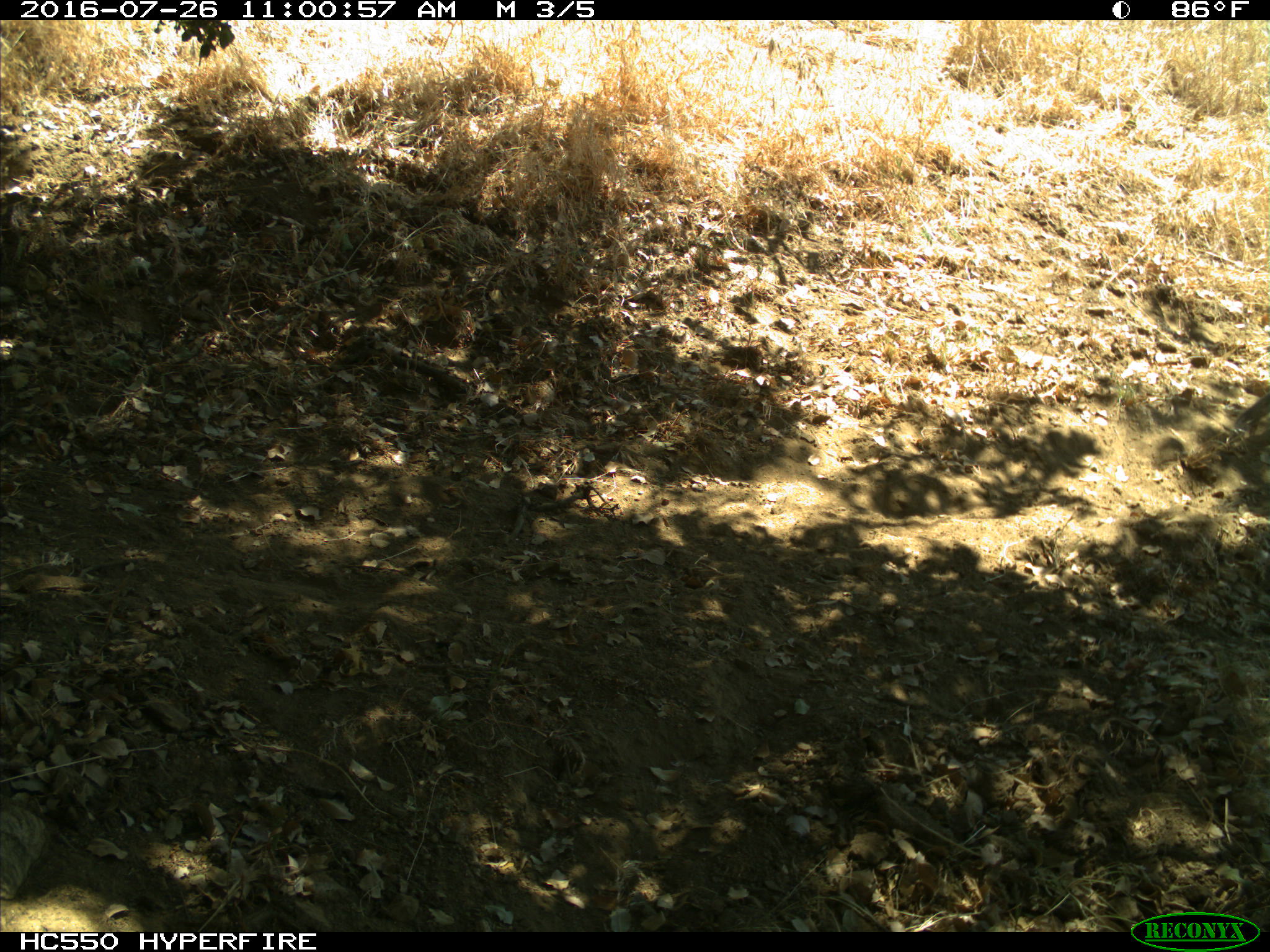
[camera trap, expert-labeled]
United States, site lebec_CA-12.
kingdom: Animalia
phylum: Chordata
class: Mammalia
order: Rodentia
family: Sciuridae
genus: Otospermophilus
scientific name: Otospermophilus beecheyi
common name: california ground squirrel